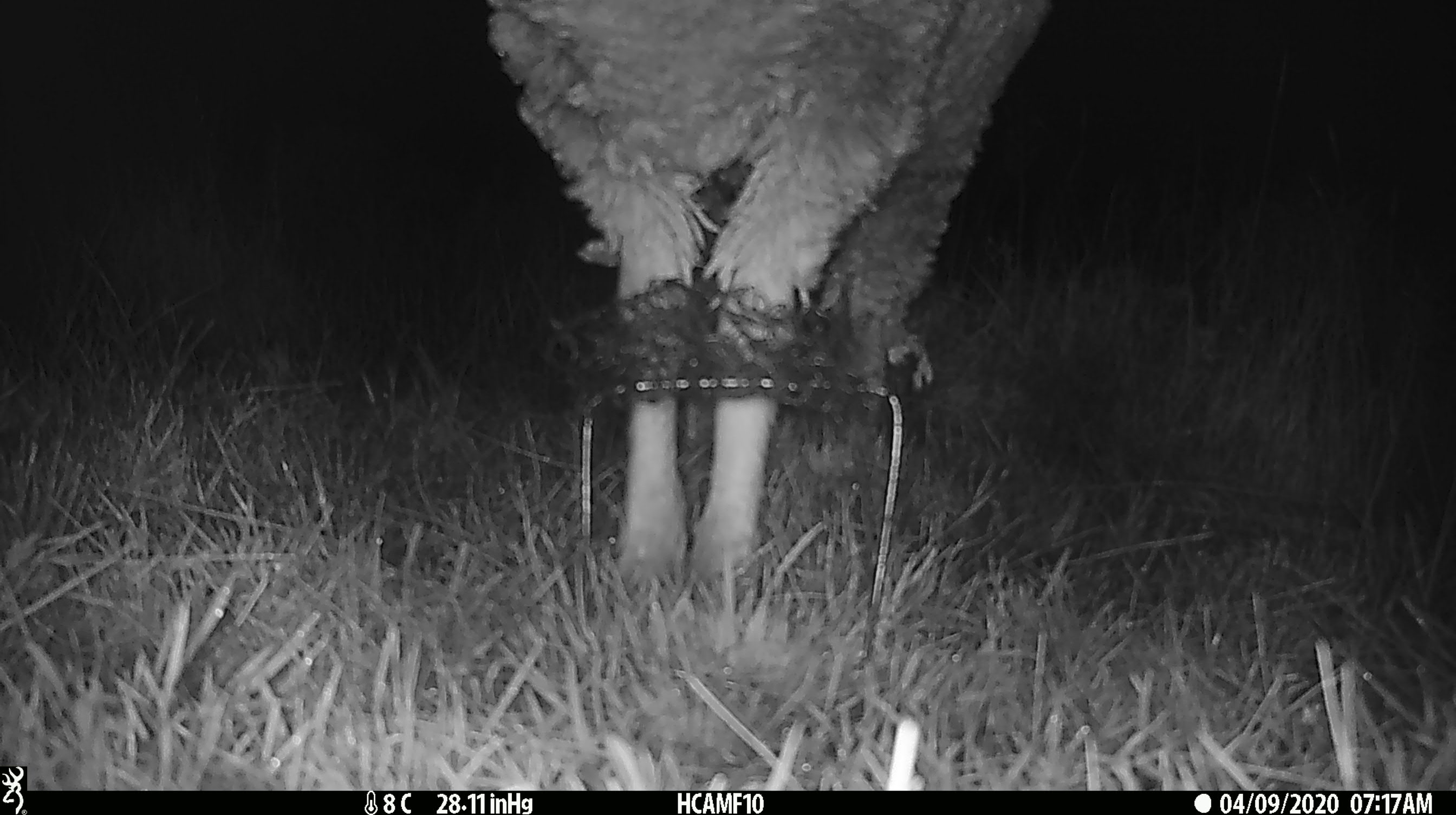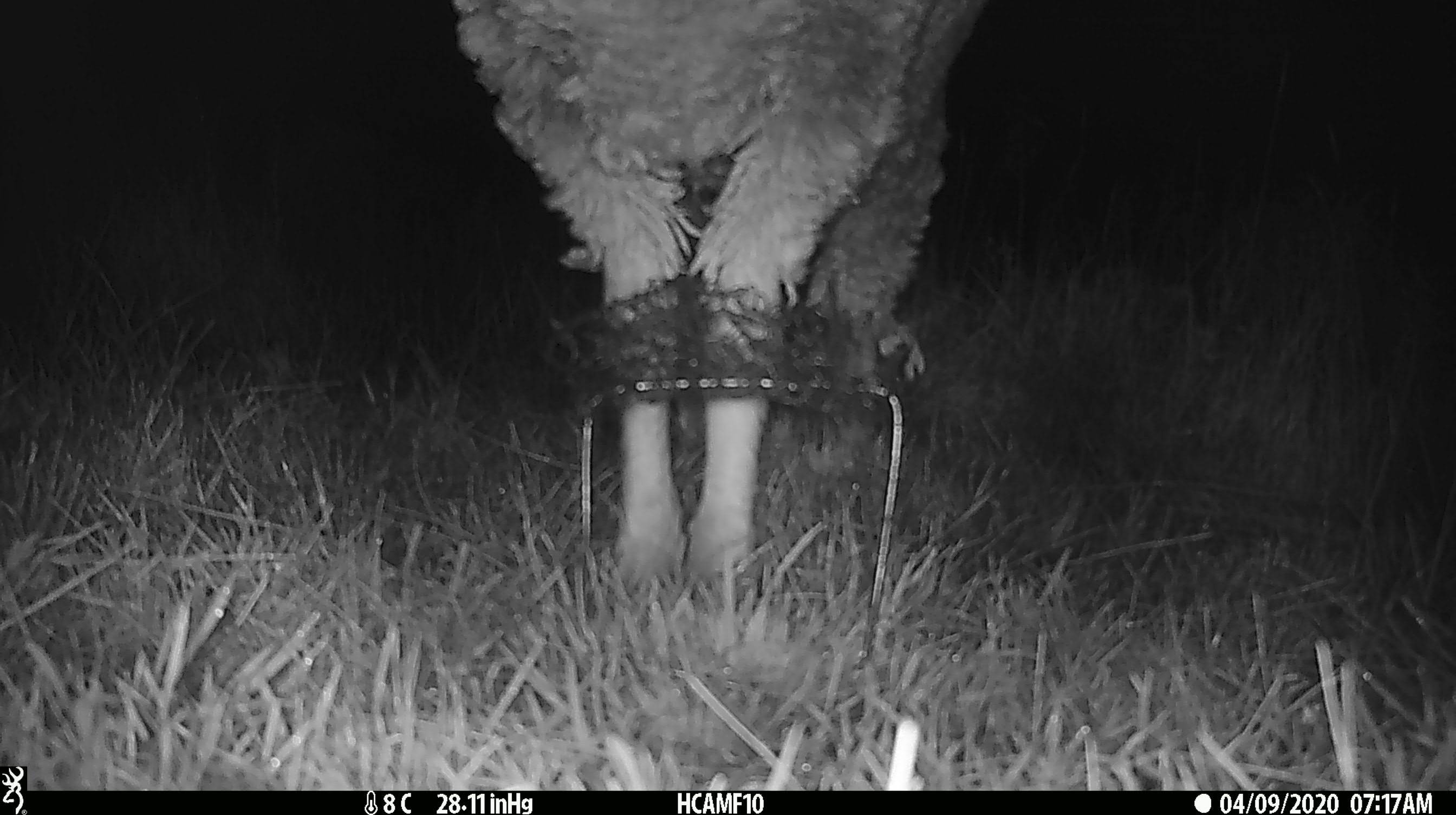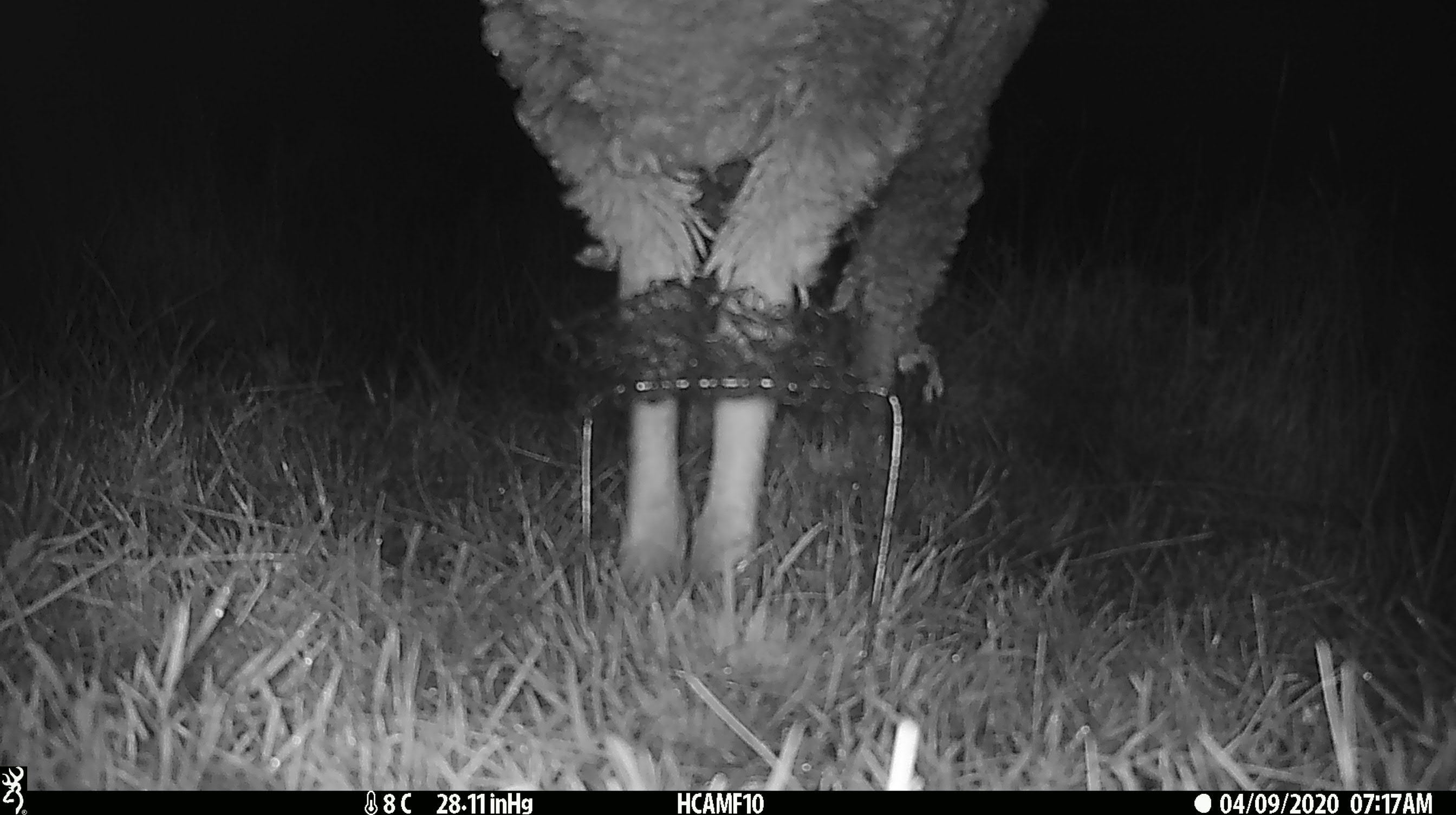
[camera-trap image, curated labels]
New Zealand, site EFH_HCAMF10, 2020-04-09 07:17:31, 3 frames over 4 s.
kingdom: Animalia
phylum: Chordata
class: Mammalia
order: Artiodactyla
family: Bovidae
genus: Ovis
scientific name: Ovis aries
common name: domestic sheep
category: sheep